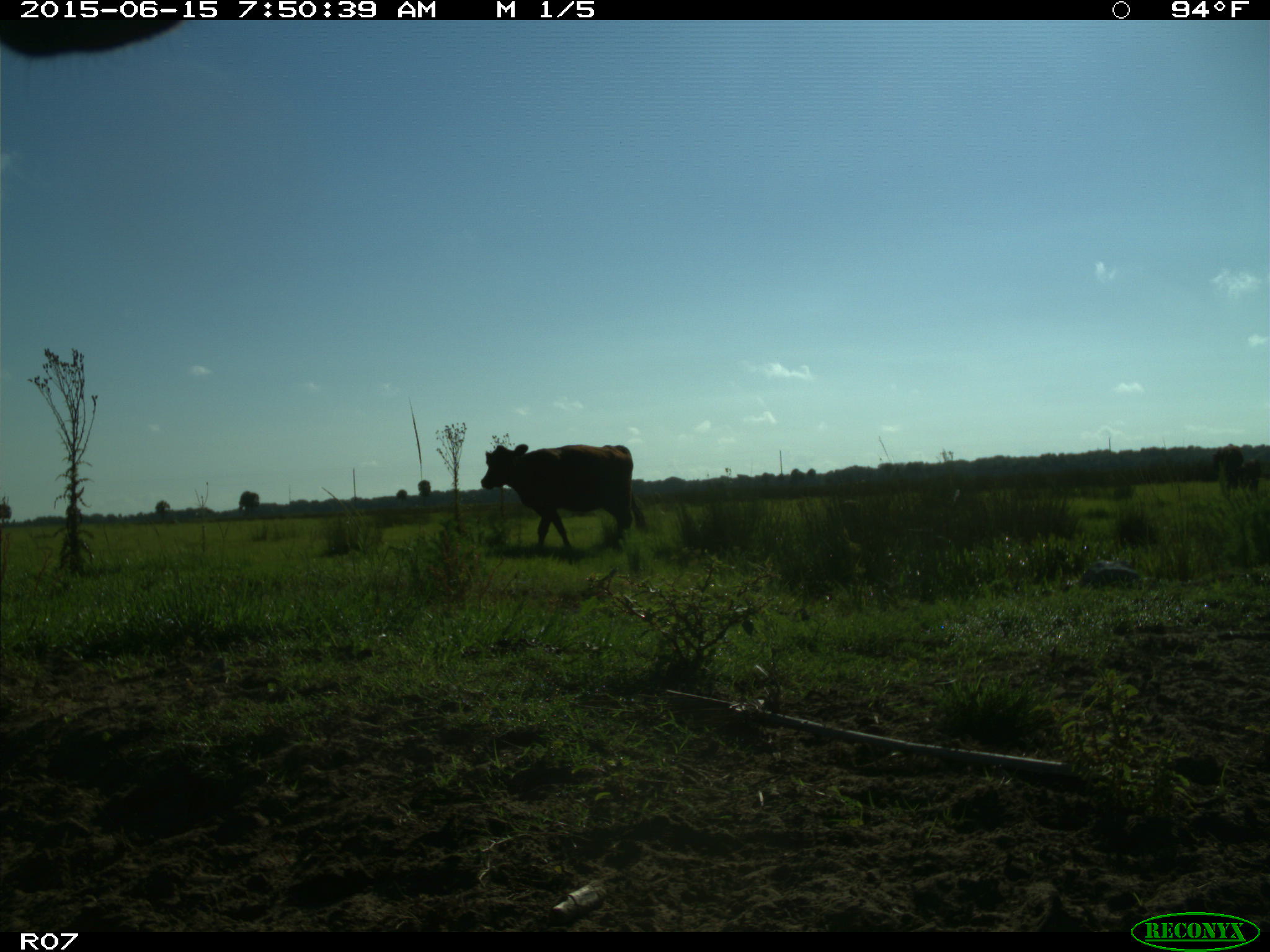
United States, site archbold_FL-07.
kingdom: Animalia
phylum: Chordata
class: Mammalia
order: Artiodactyla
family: Bovidae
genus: Bos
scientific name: Bos taurus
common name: domestic cow